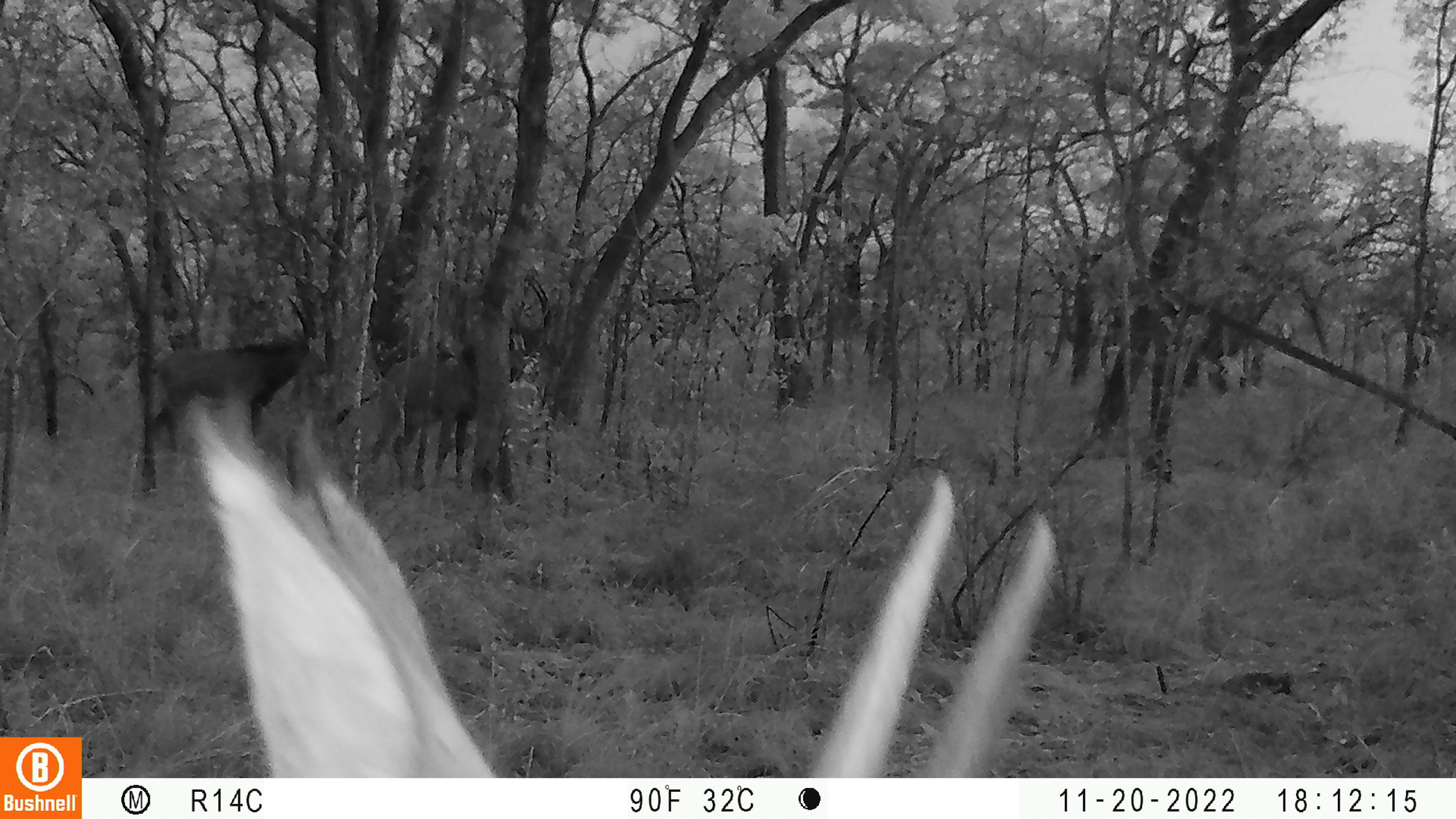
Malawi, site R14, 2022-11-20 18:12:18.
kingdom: Animalia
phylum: Chordata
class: Mammalia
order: Artiodactyla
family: Bovidae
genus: Hippotragus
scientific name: Hippotragus niger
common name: sable antelope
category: sable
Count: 3.